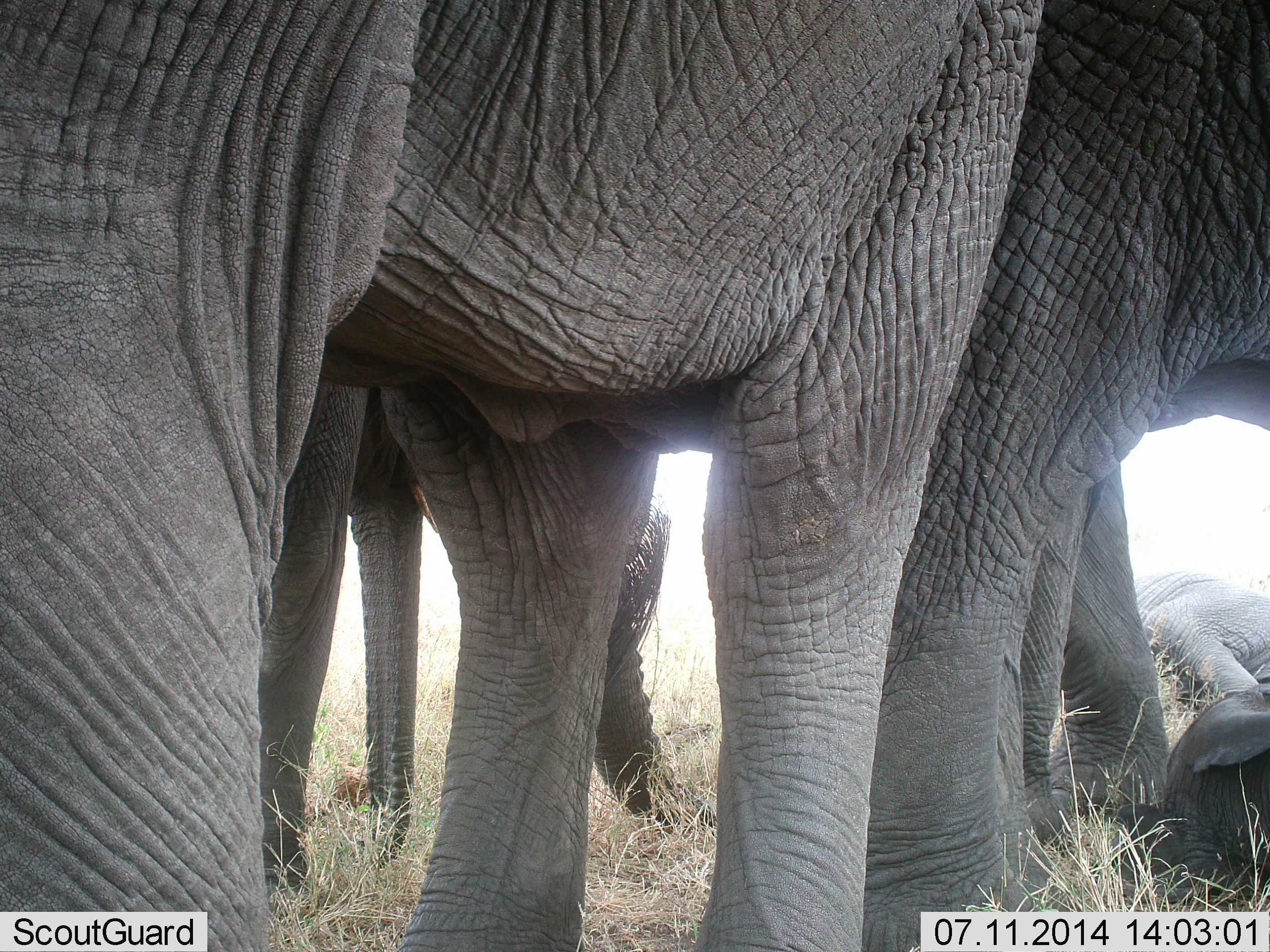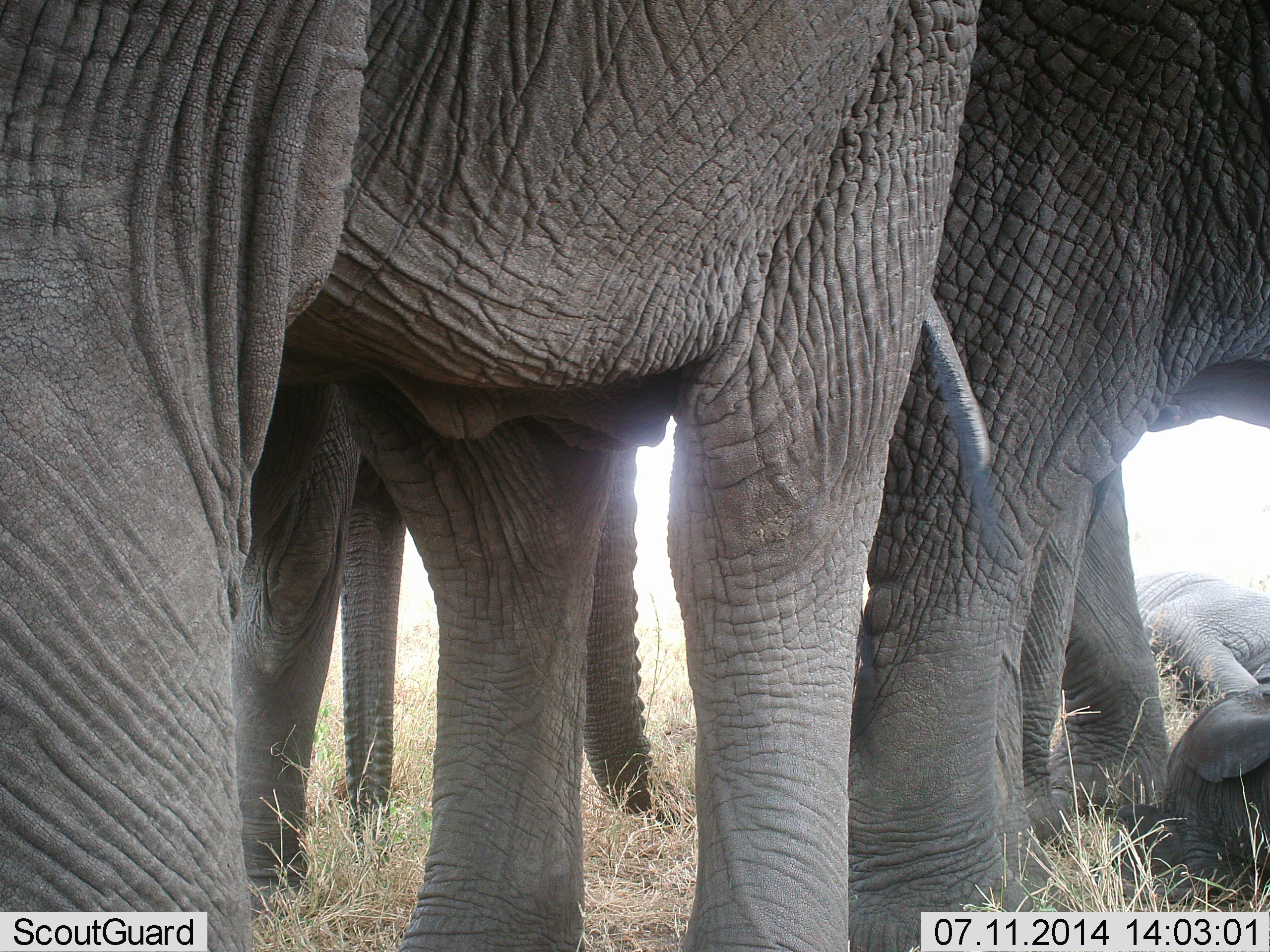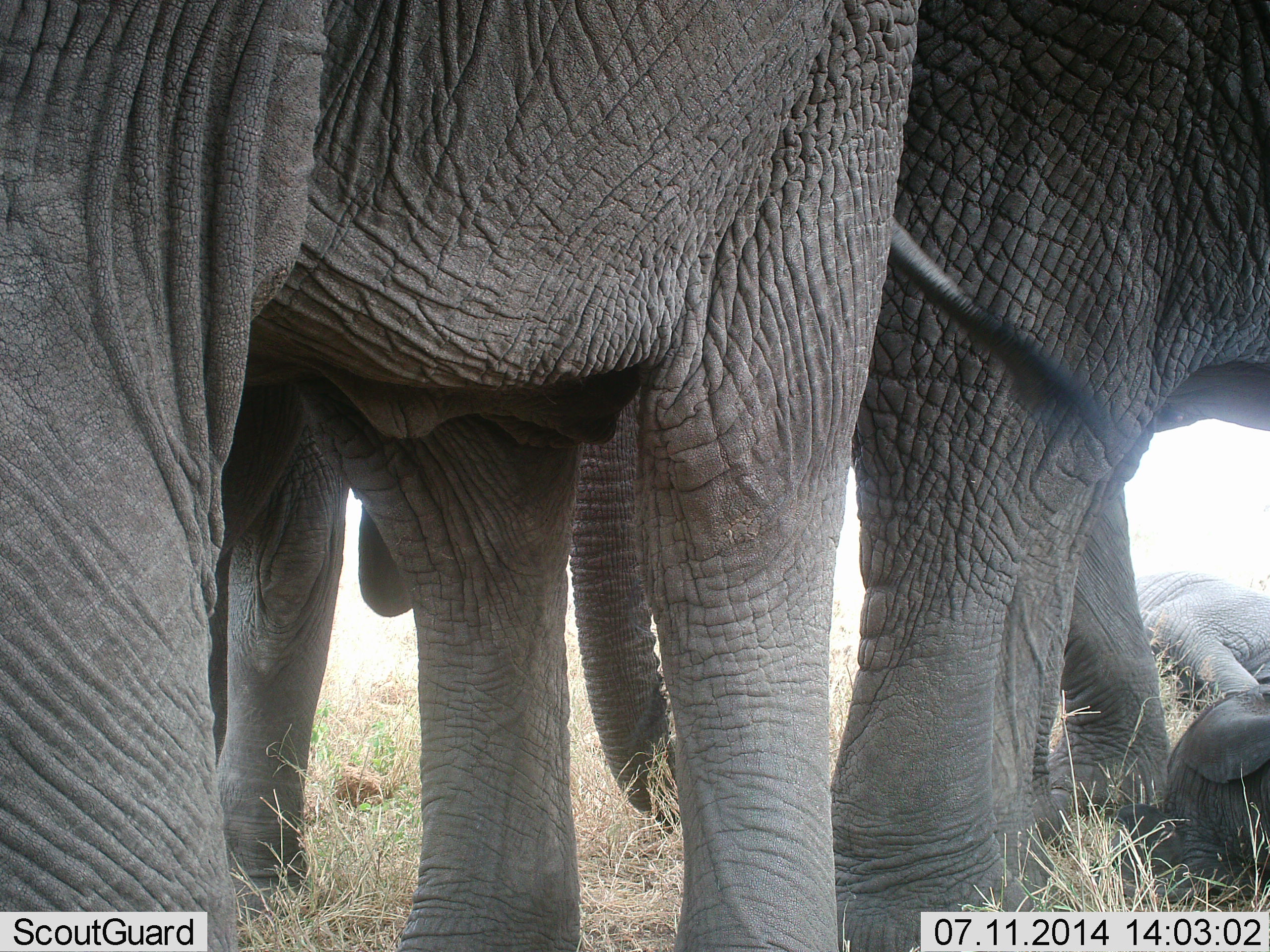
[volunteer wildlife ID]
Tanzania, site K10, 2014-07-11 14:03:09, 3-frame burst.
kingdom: Animalia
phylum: Chordata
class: Mammalia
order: Proboscidea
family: Elephantidae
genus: Loxodonta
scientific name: Loxodonta africana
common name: african bush elephant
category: elephant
Elephant (african bush elephant) (Loxodonta africana), count 5. Behavior (volunteer vote fractions): standing 80%, resting 70%, moving 10%, interacting 10%. Young present (vote fraction): 10%. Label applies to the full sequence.